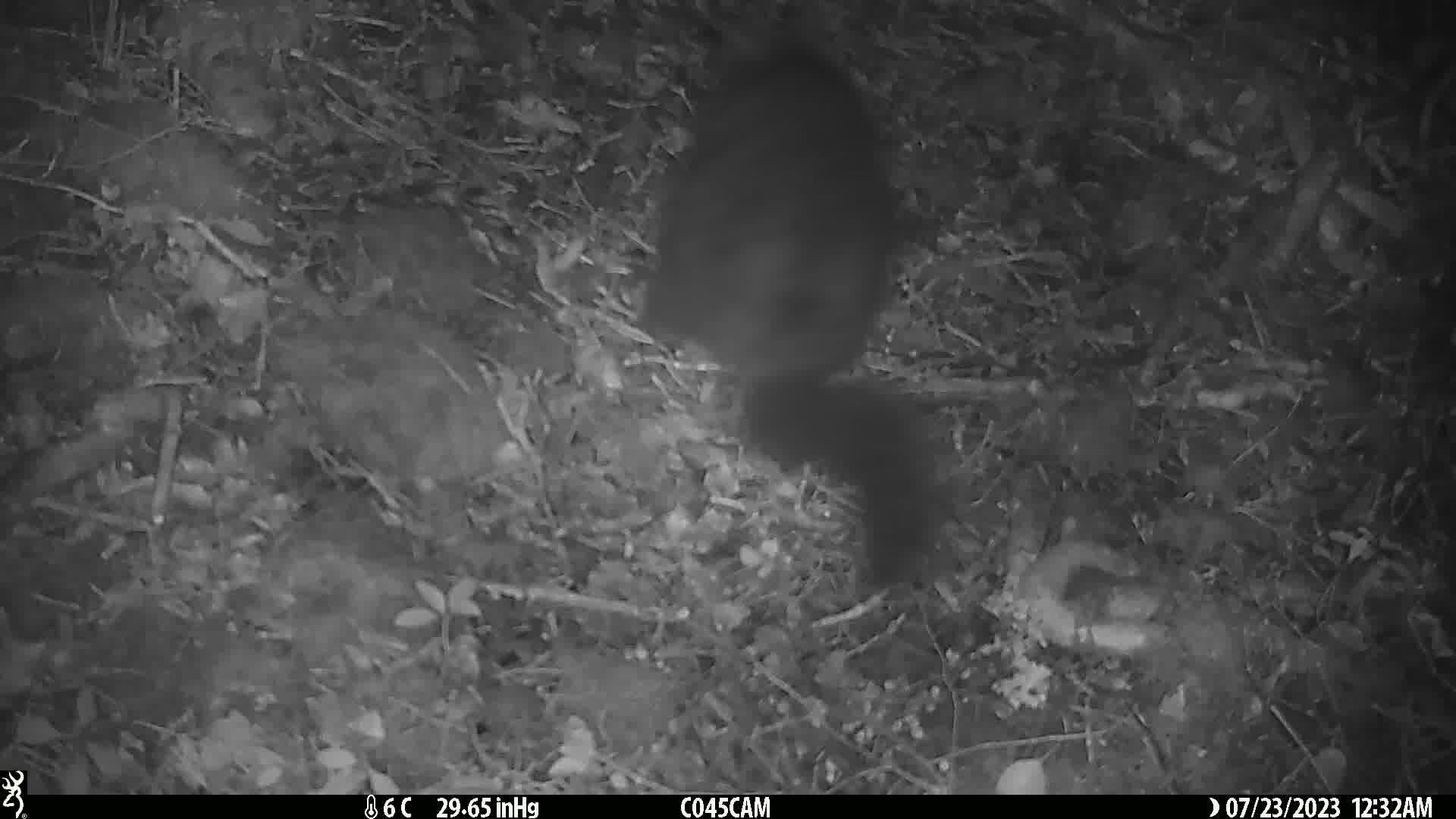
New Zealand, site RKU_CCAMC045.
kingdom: Animalia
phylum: Chordata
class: Mammalia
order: Diprotodontia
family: Phalangeridae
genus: Trichosurus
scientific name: Trichosurus vulpecula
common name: common brushtail possum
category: possum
Possum (common brushtail possum) (Trichosurus vulpecula).